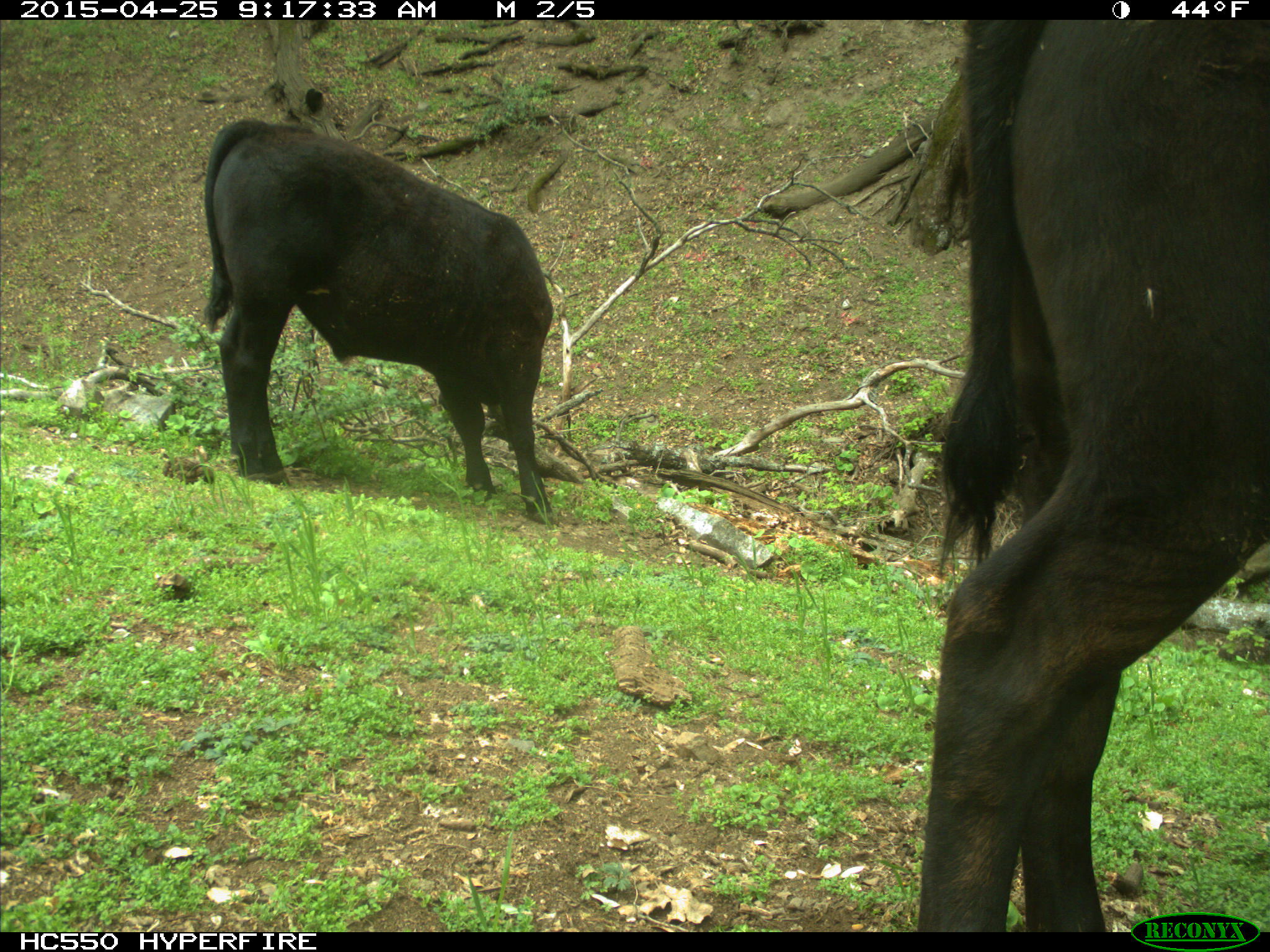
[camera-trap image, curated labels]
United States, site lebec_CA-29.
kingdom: Animalia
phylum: Chordata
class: Mammalia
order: Artiodactyla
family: Bovidae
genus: Bos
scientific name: Bos taurus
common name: domestic cow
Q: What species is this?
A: Bos taurus (domestic cow).